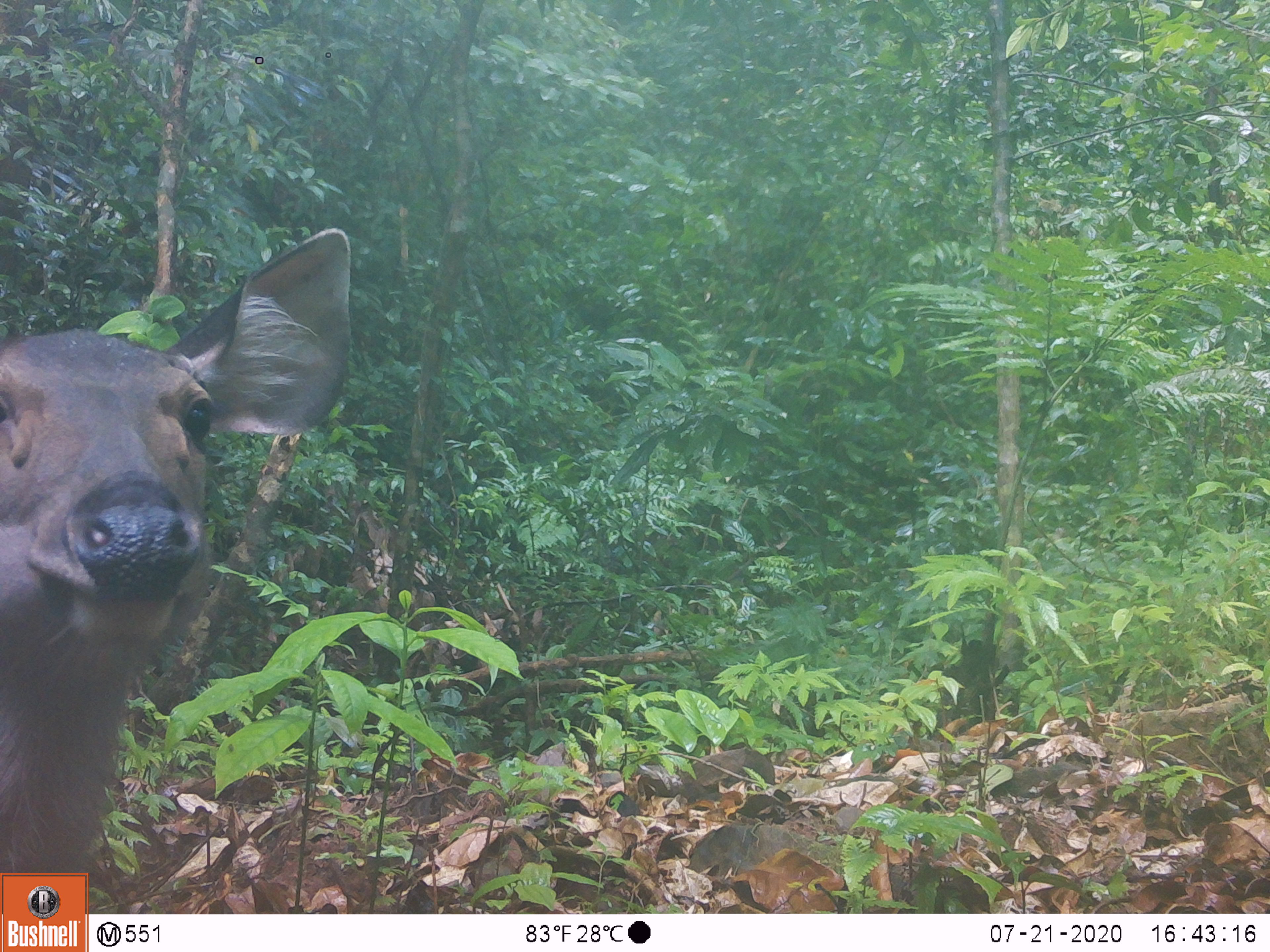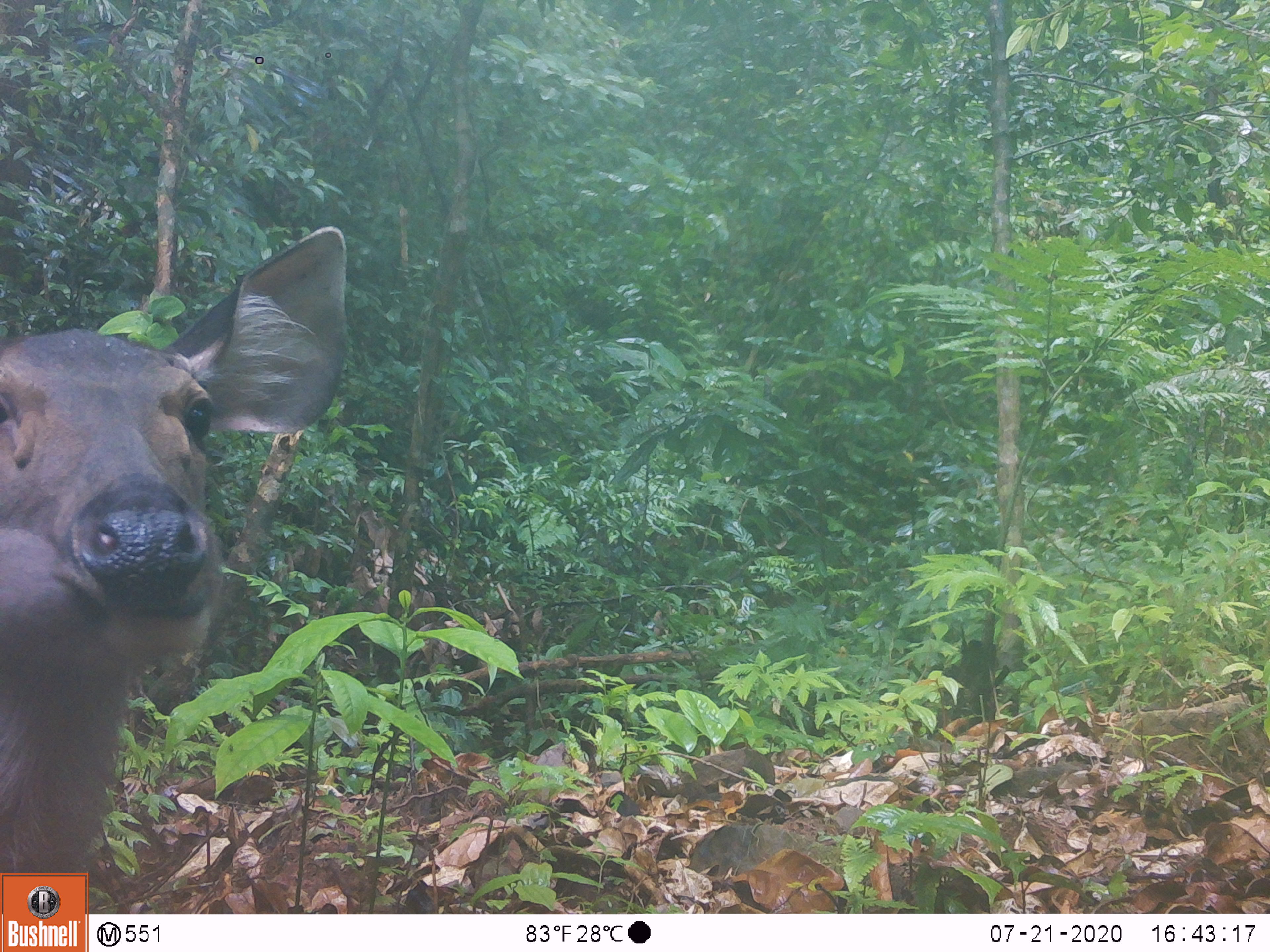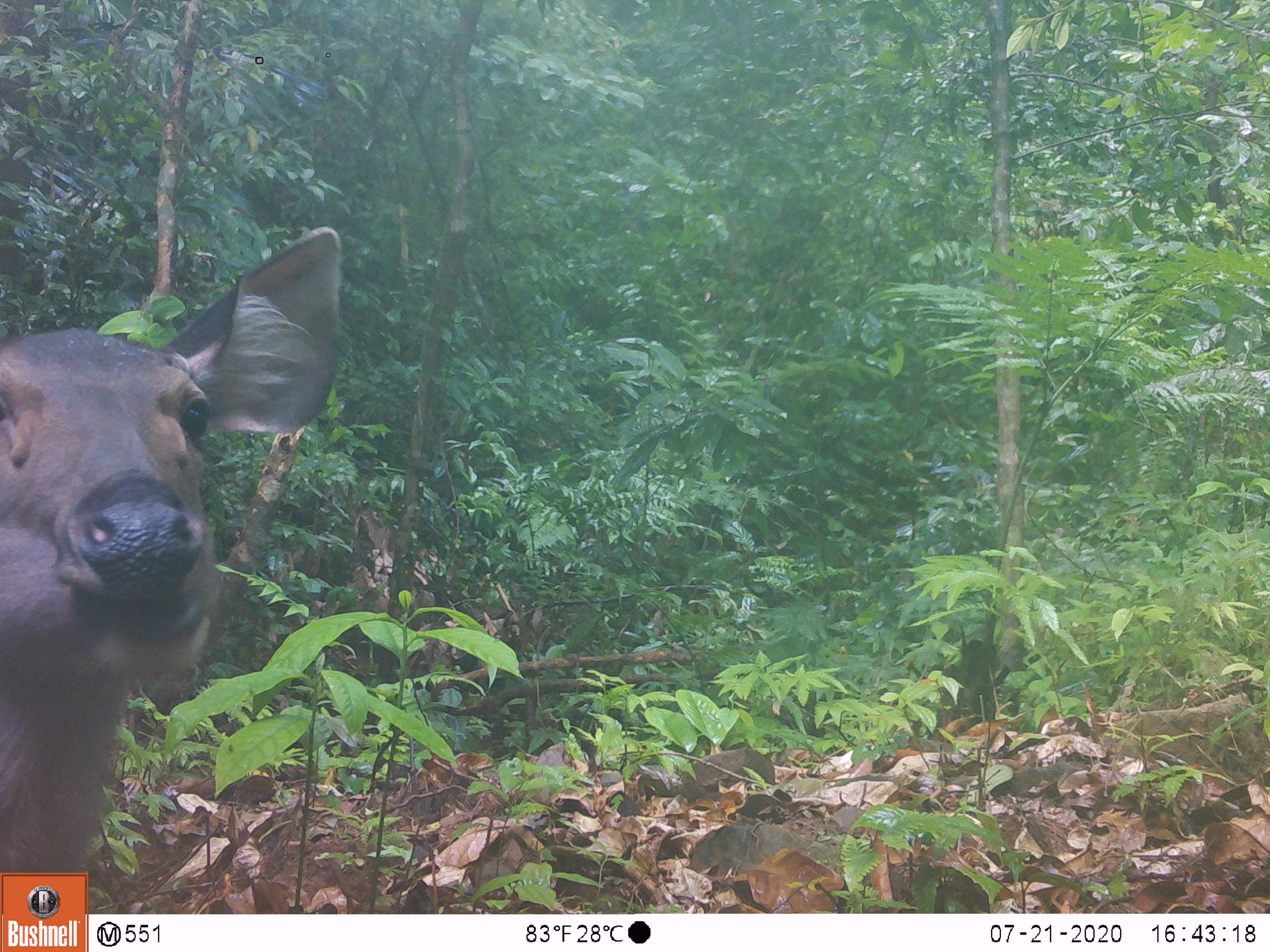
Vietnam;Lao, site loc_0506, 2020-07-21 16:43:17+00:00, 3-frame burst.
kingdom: Animalia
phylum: Chordata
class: Mammalia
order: Artiodactyla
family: Cervidae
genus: Rusa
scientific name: Rusa unicolor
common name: sambar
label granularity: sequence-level